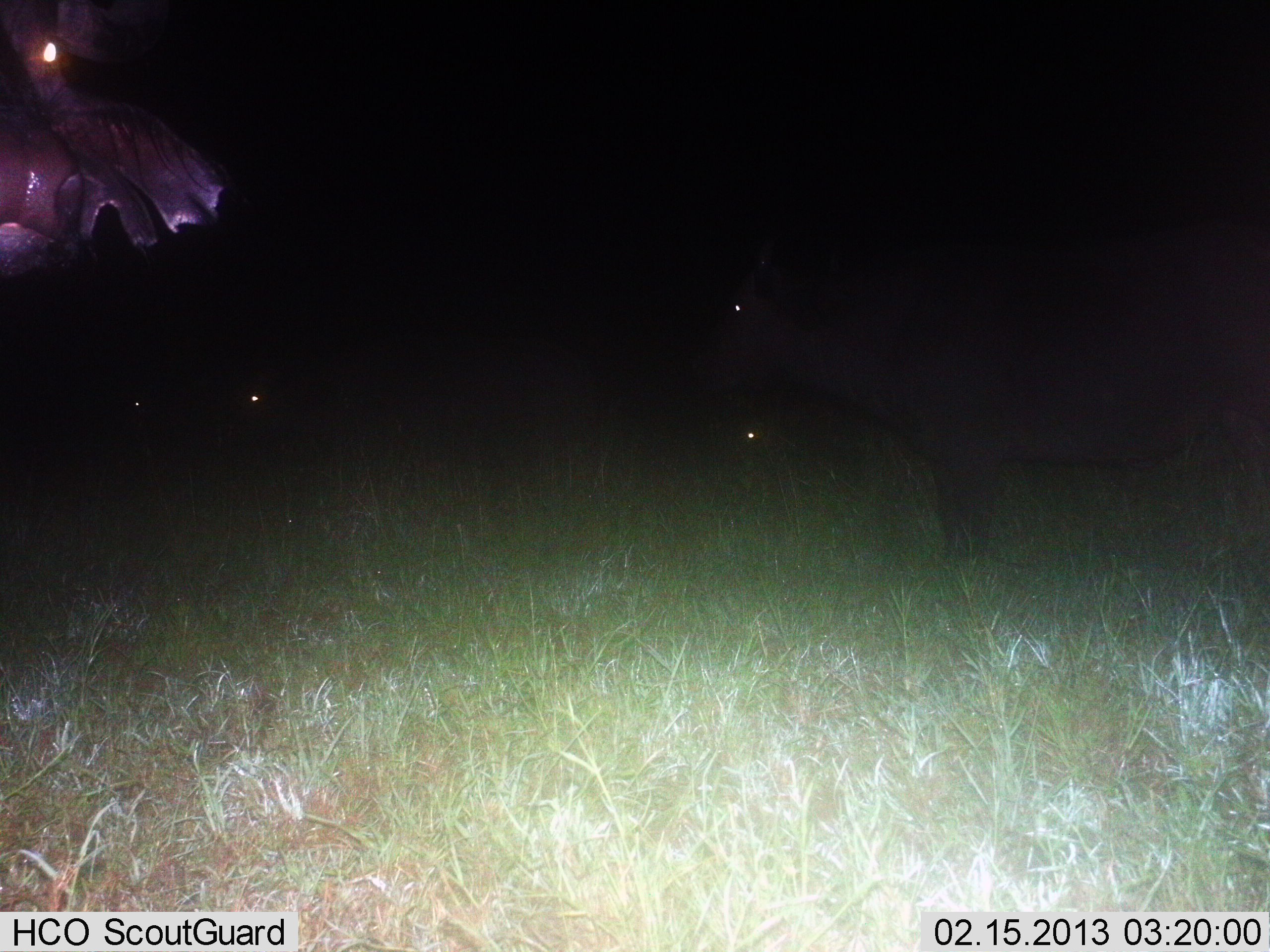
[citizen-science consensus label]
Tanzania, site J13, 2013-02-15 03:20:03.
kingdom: Animalia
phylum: Chordata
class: Mammalia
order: Artiodactyla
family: Bovidae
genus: Syncerus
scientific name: Syncerus caffer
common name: cape buffalo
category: buffalo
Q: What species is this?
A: Buffalo (cape buffalo) (Syncerus caffer).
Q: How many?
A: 2.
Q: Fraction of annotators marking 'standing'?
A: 93%.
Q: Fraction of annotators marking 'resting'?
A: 22%.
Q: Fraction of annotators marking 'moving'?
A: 0%.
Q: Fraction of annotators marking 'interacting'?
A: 0%.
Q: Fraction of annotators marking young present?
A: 4%.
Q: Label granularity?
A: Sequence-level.